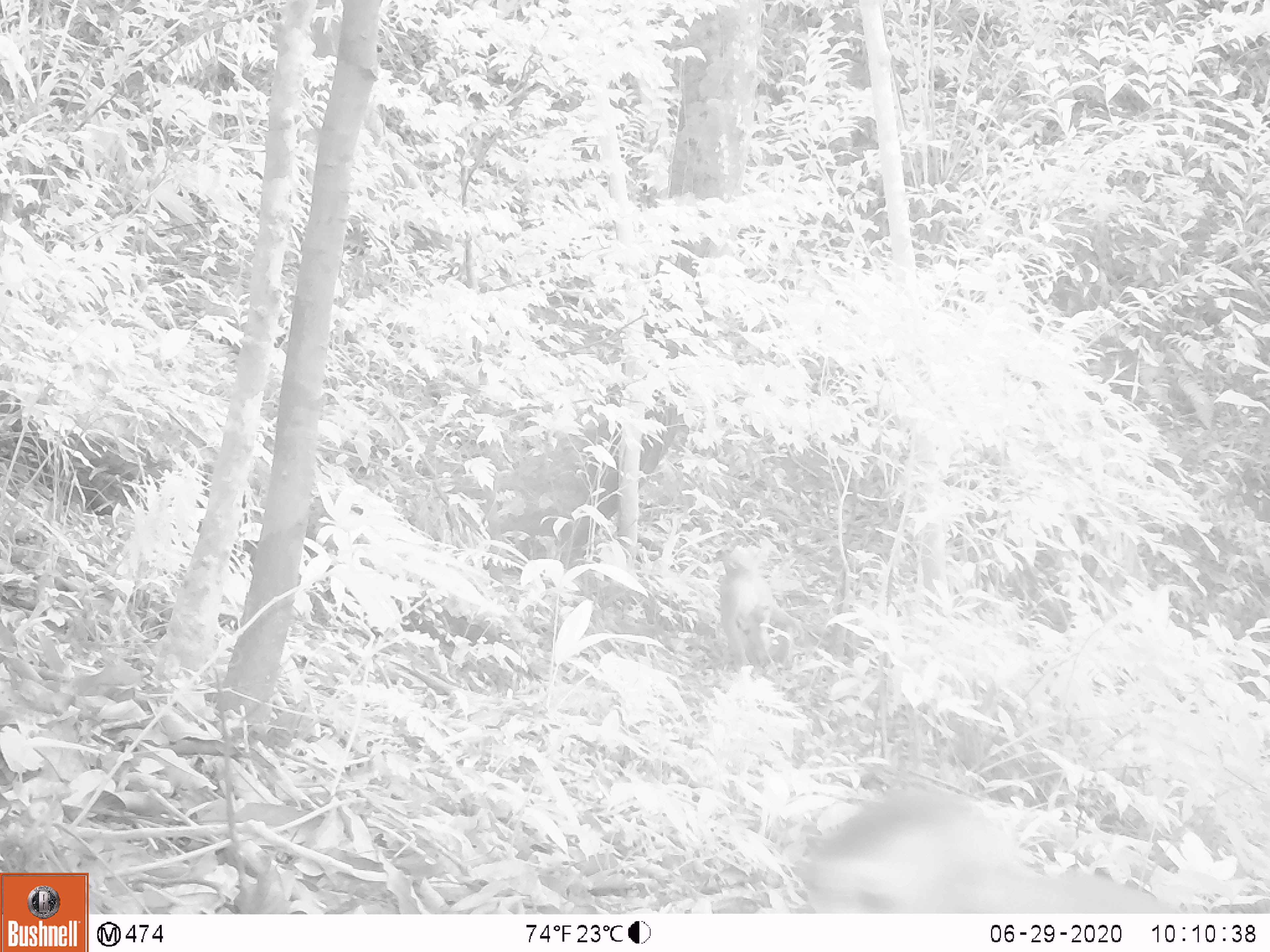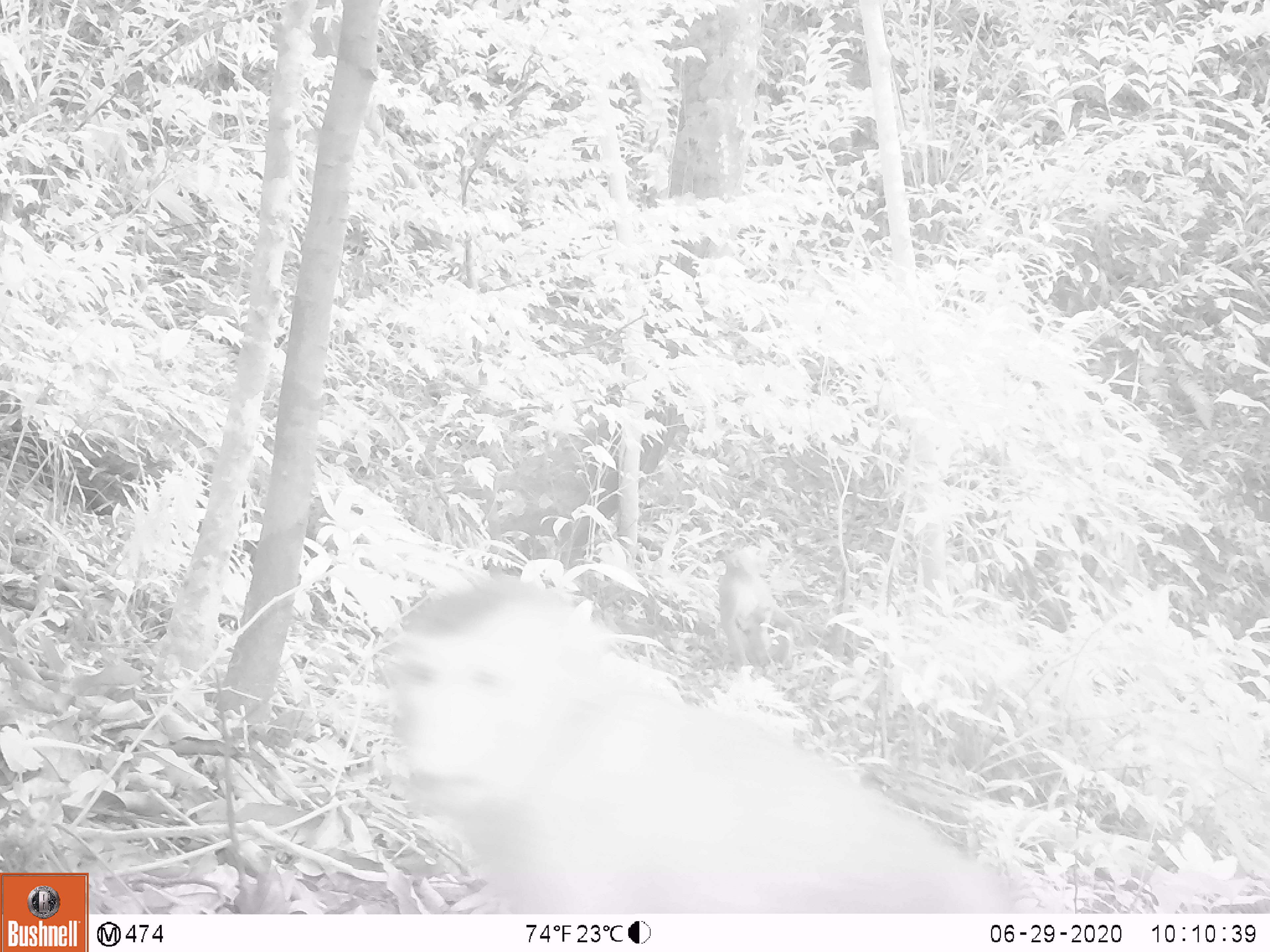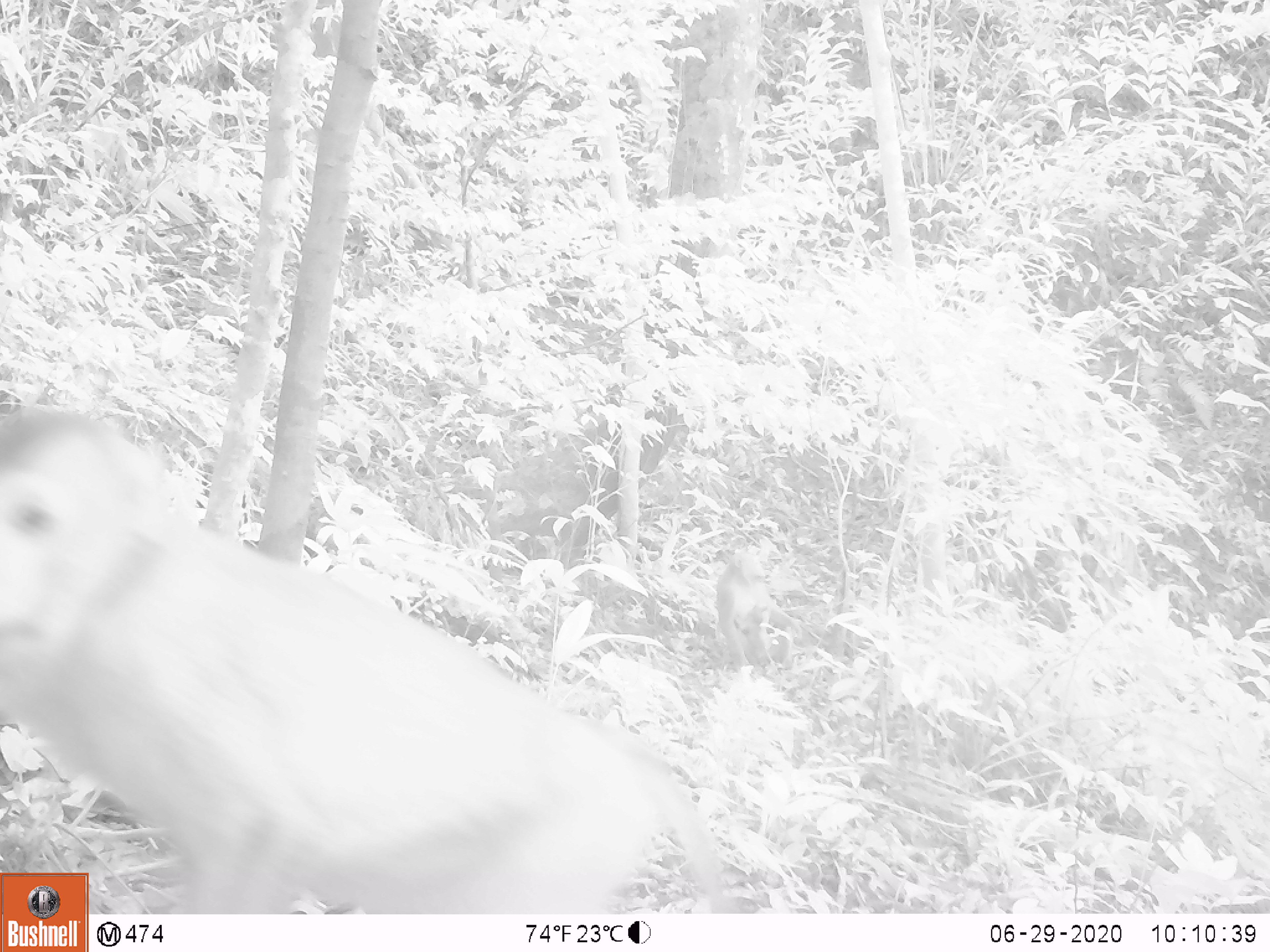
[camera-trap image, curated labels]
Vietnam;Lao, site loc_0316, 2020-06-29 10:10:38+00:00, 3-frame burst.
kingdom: Animalia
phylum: Chordata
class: Mammalia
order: Primates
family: Cercopithecidae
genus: Macaca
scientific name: Macaca nemestrina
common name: pig-tailed macaque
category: pig tailed macaque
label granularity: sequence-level